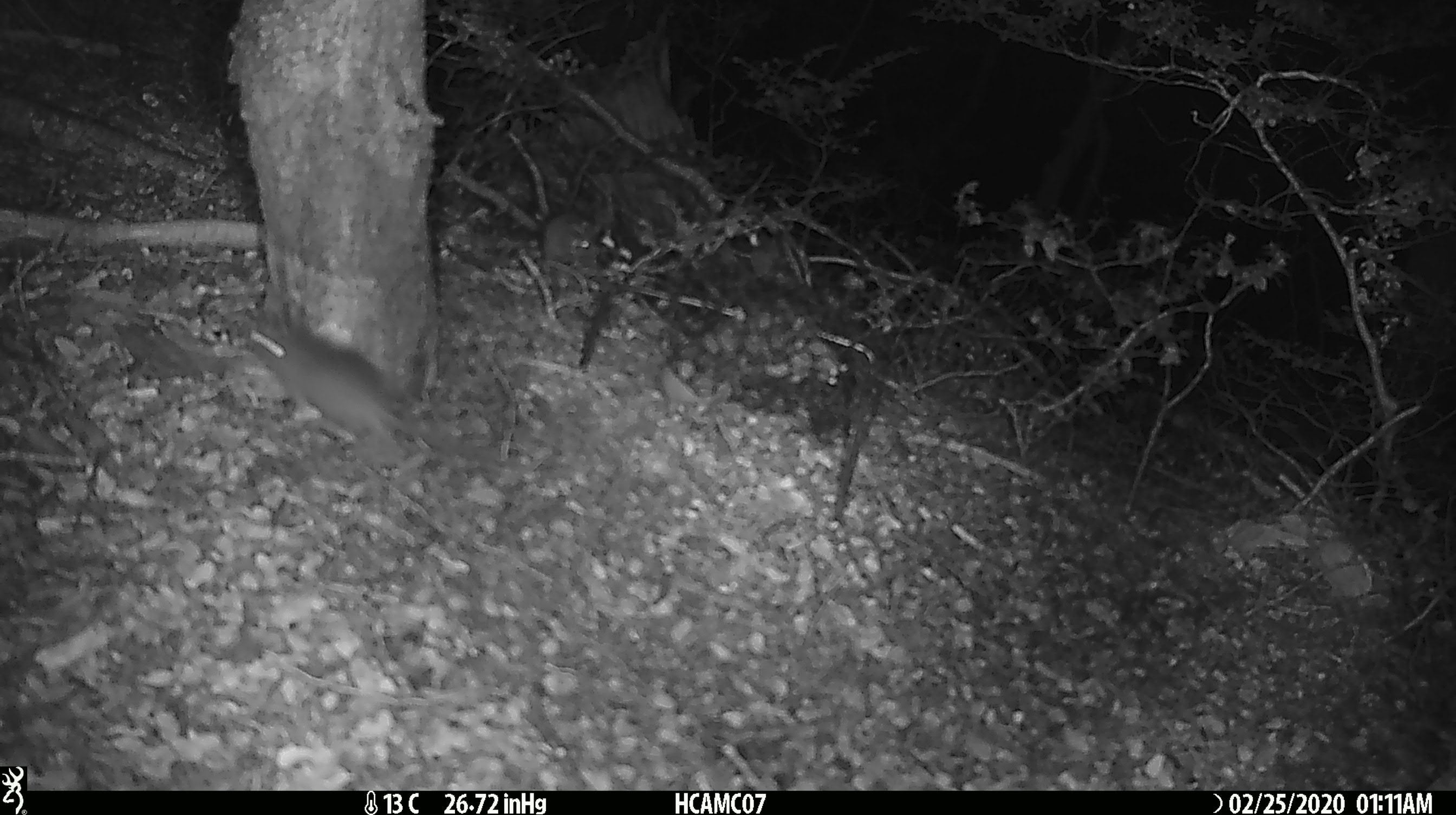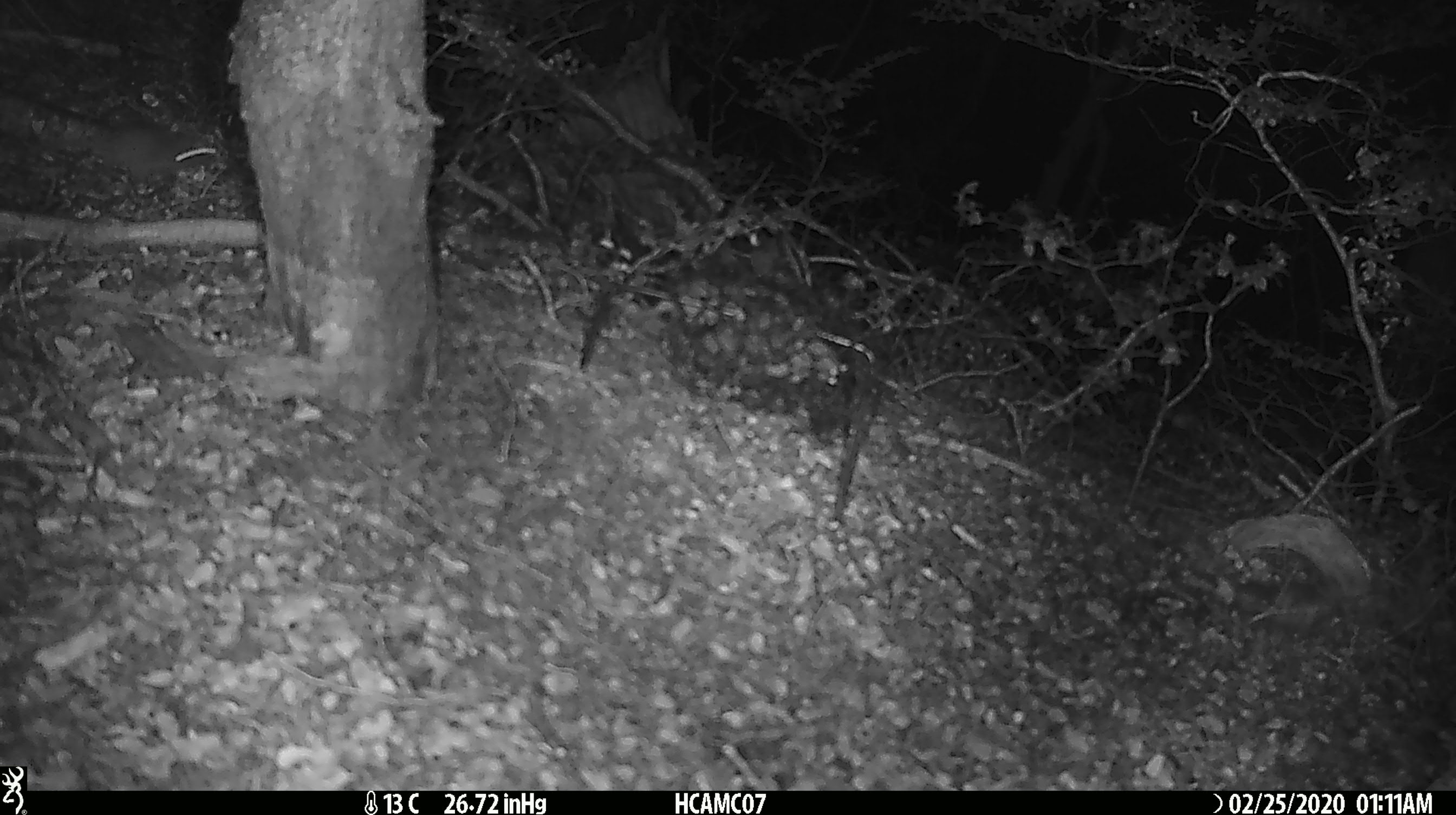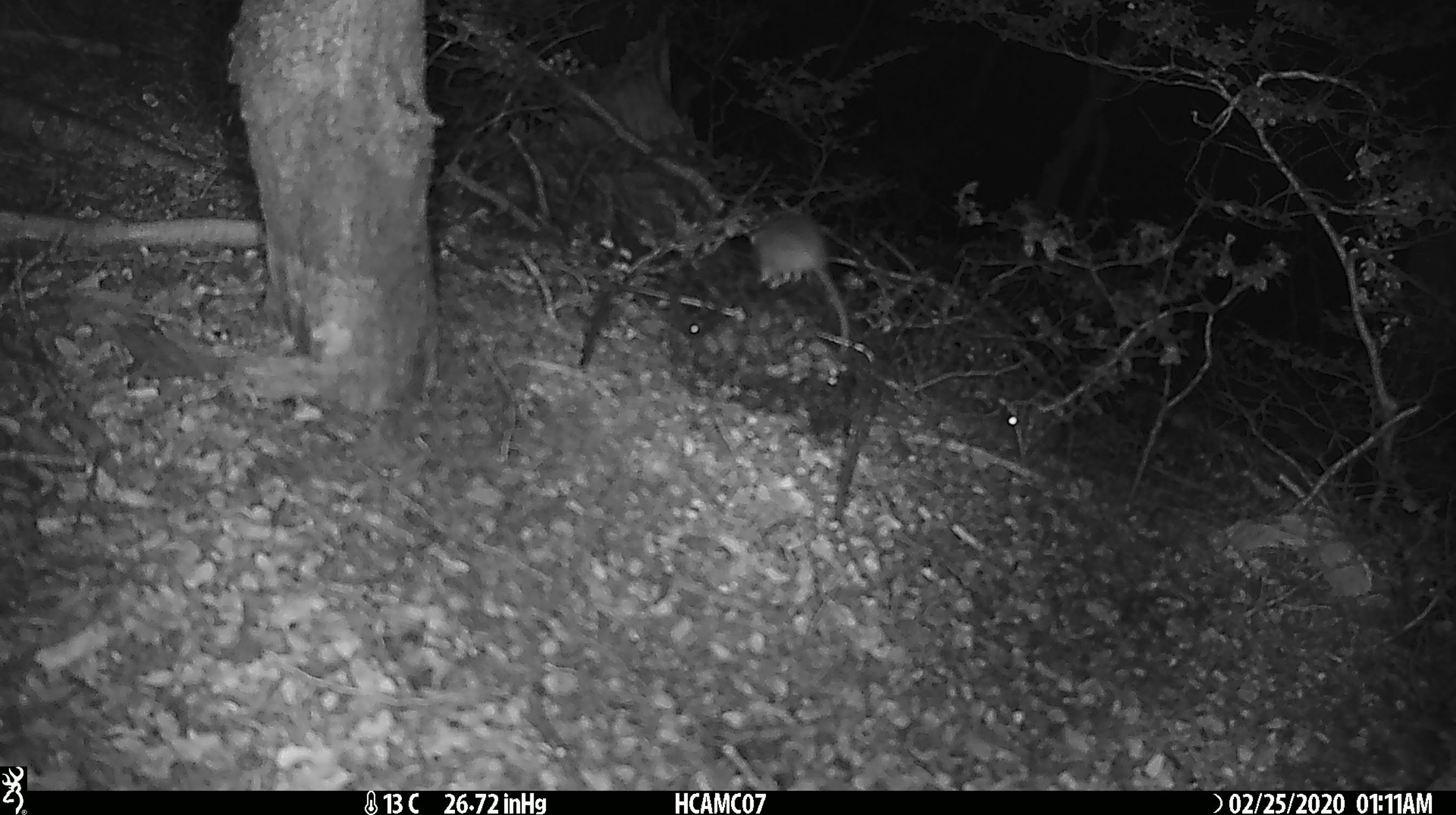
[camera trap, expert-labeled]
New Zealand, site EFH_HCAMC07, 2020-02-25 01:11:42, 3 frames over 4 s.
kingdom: Animalia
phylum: Chordata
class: Mammalia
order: Rodentia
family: Muridae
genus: Mus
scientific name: Mus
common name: mouse